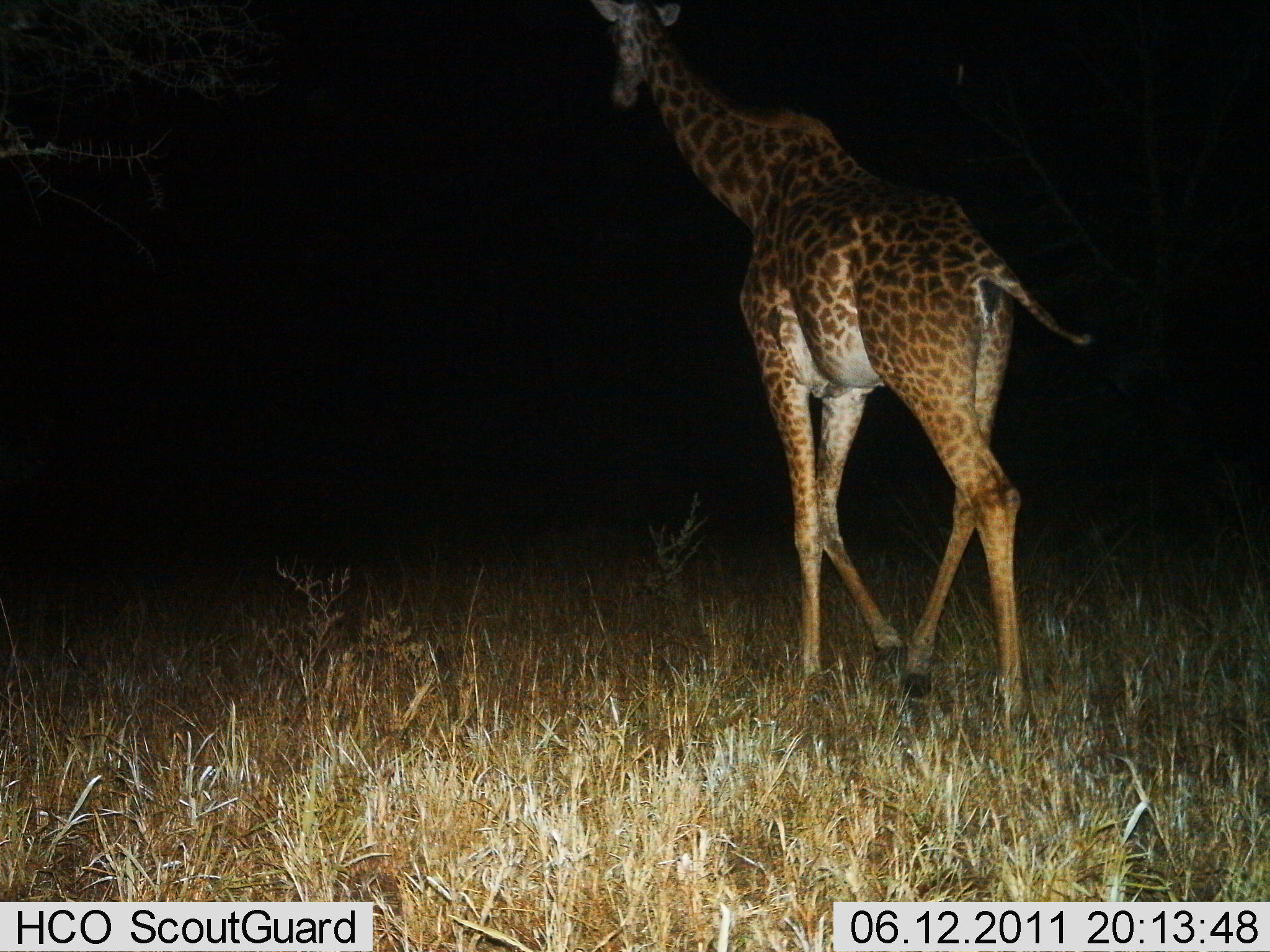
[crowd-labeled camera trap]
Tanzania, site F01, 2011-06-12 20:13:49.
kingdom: Animalia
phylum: Chordata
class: Mammalia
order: Artiodactyla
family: Giraffidae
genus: Giraffa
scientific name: Giraffa camelopardalis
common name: giraffe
Giraffe (Giraffa camelopardalis), count 1. Behavior (volunteer vote fractions): standing 8%, resting 0%, moving 92%, interacting 0%. Young present (vote fraction): 0%. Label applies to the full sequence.